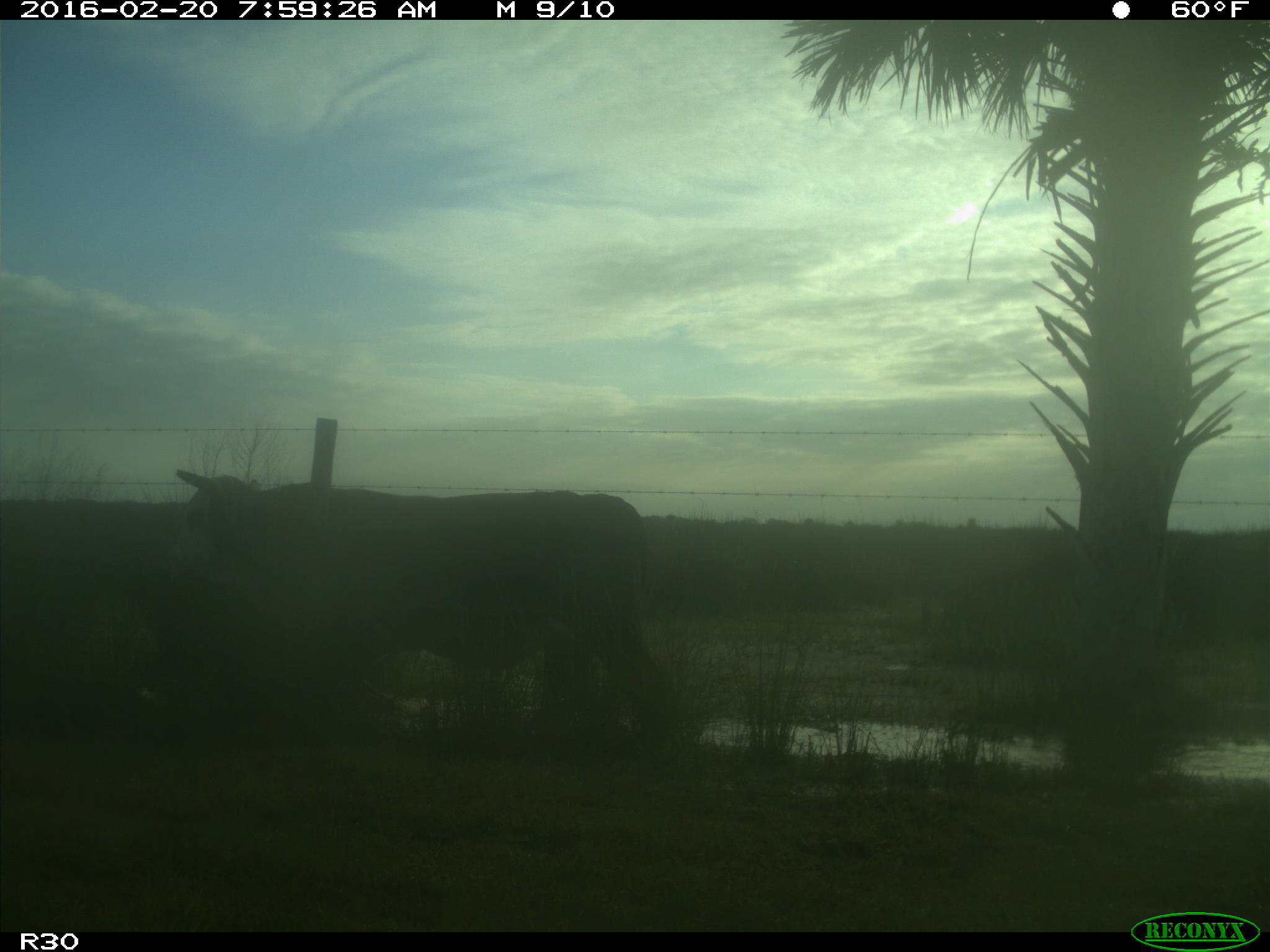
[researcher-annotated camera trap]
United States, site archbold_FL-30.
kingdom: Animalia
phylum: Chordata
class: Mammalia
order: Artiodactyla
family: Bovidae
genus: Bos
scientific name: Bos taurus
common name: domestic cow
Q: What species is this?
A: Bos taurus (domestic cow).